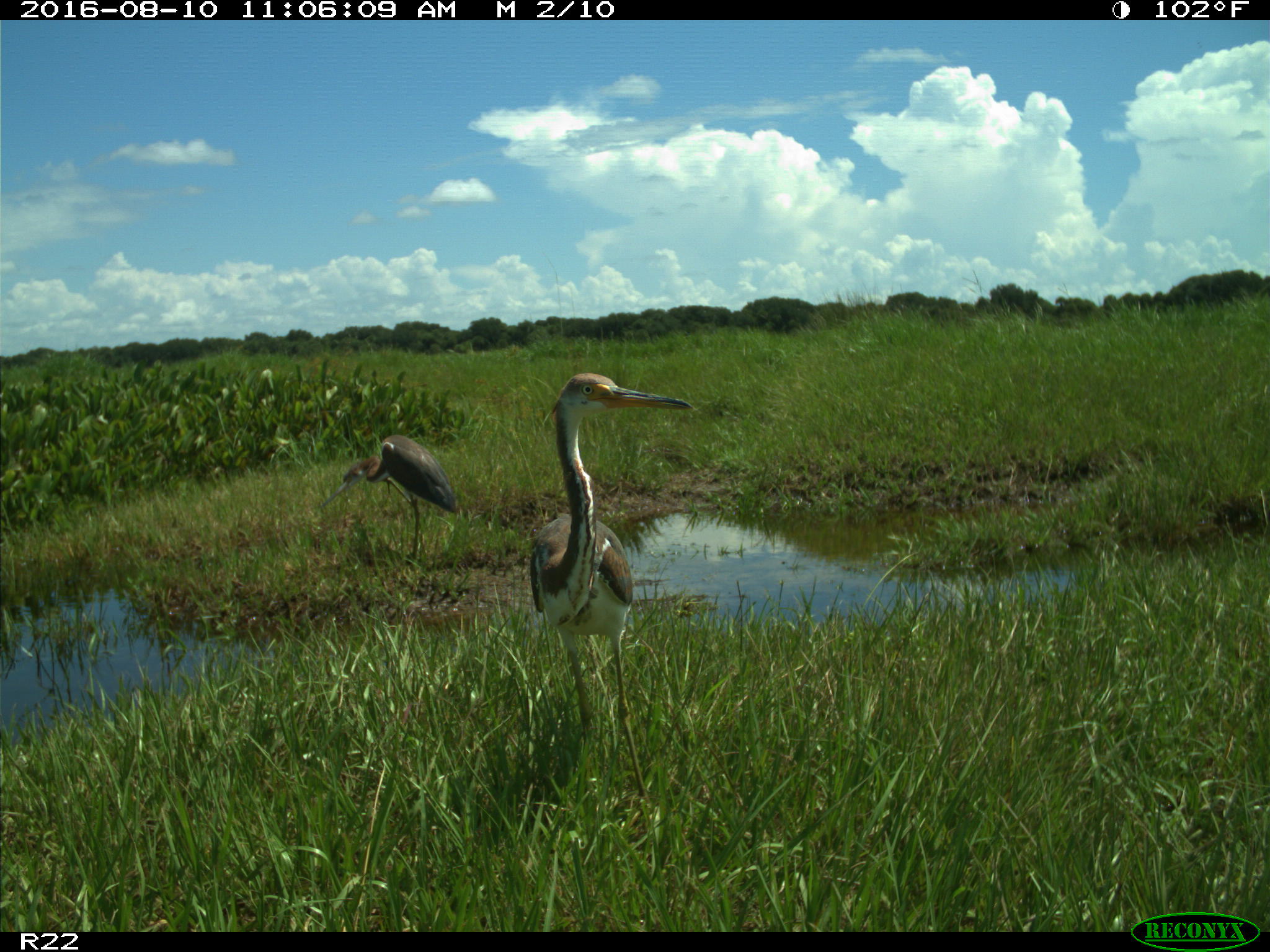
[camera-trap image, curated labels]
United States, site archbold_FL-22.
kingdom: Animalia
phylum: Chordata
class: Aves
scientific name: Aves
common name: birds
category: unidentified bird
Unidentified bird (birds) (Aves).